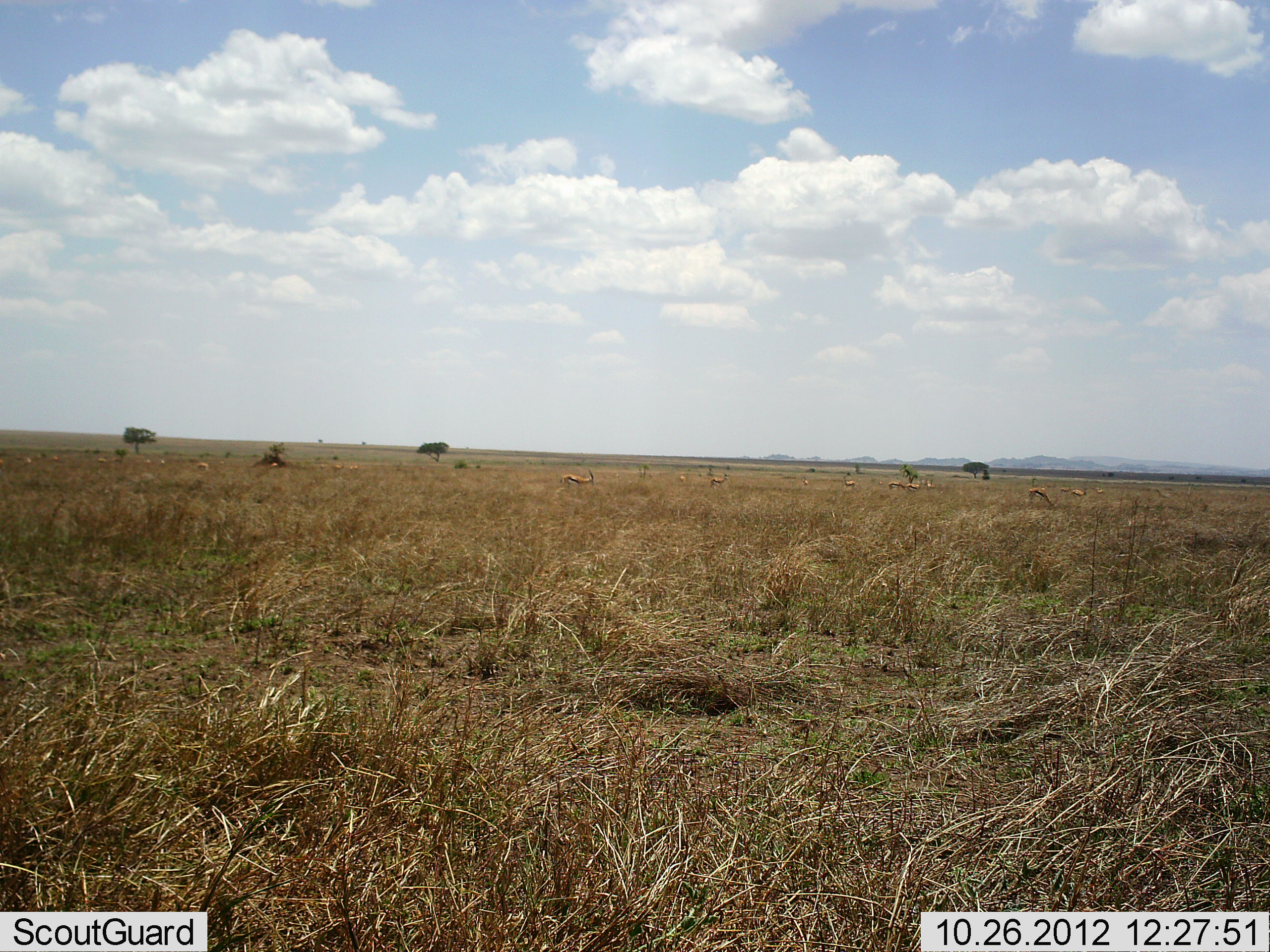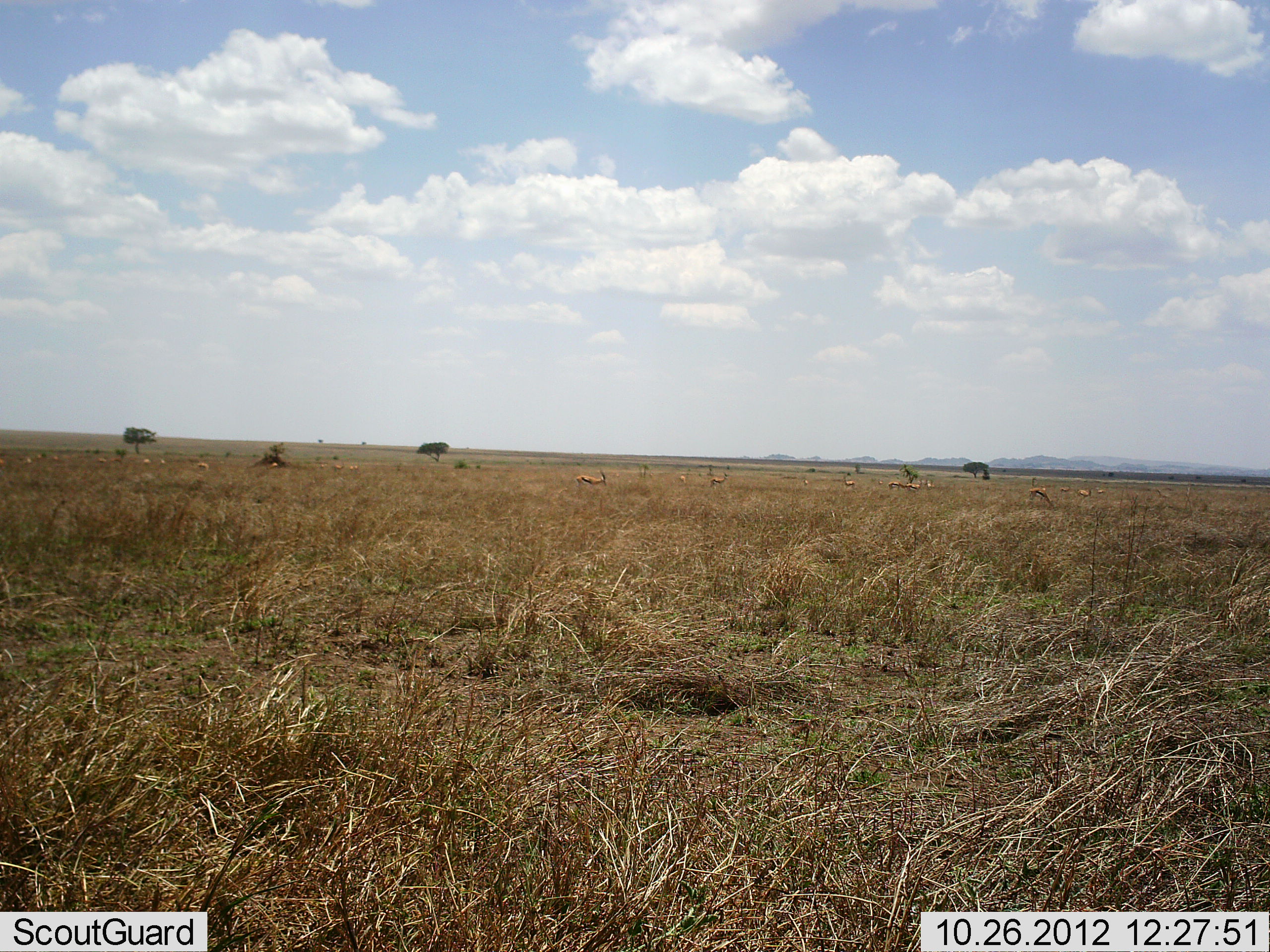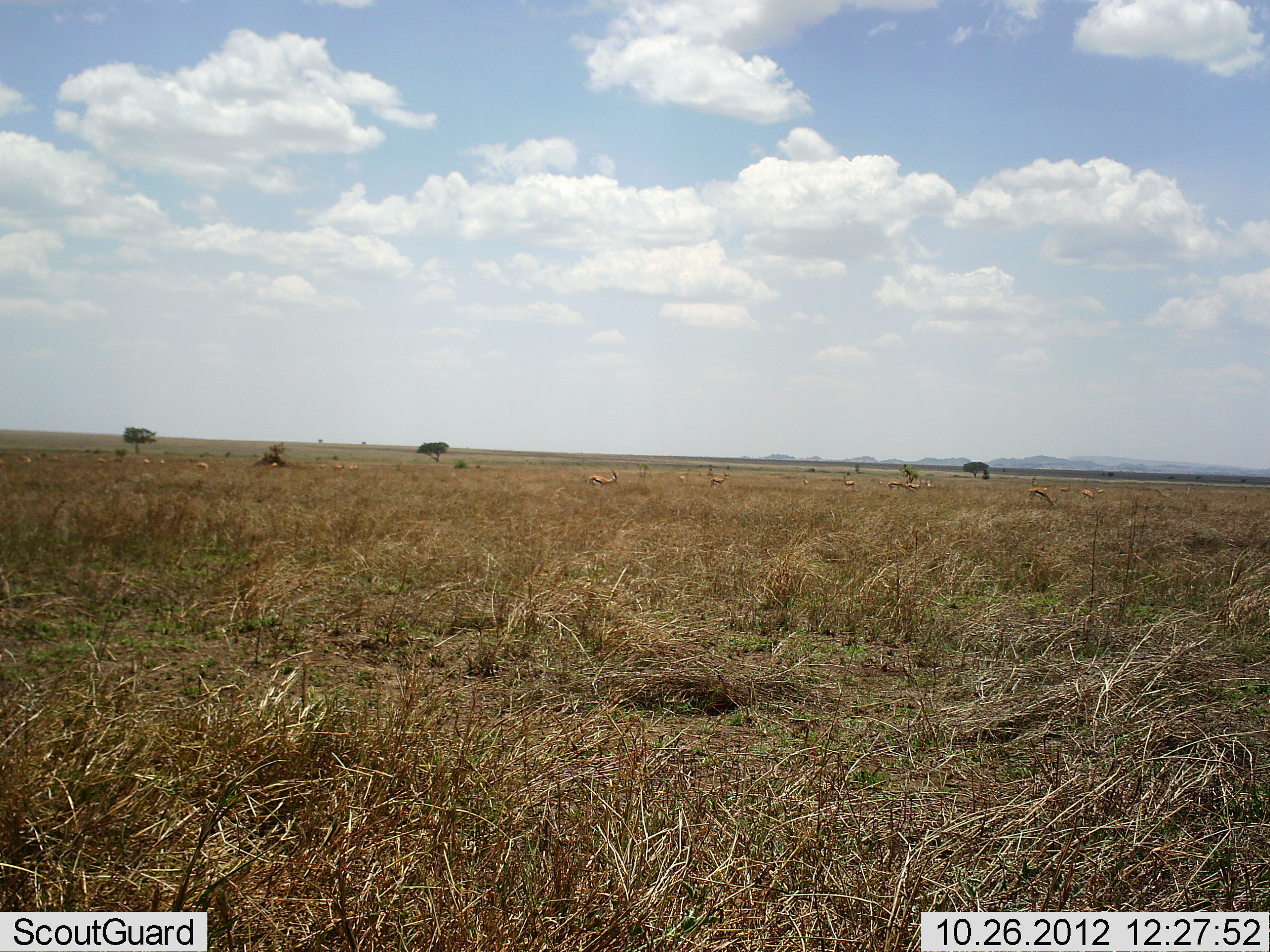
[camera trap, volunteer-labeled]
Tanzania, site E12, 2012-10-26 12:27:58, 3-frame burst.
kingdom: Animalia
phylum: Chordata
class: Mammalia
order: Artiodactyla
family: Bovidae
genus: Eudorcas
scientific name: Eudorcas thomsonii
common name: thomson's gazelle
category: gazellethomsons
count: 11-50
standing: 50%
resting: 10%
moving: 40%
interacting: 0%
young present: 0%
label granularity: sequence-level